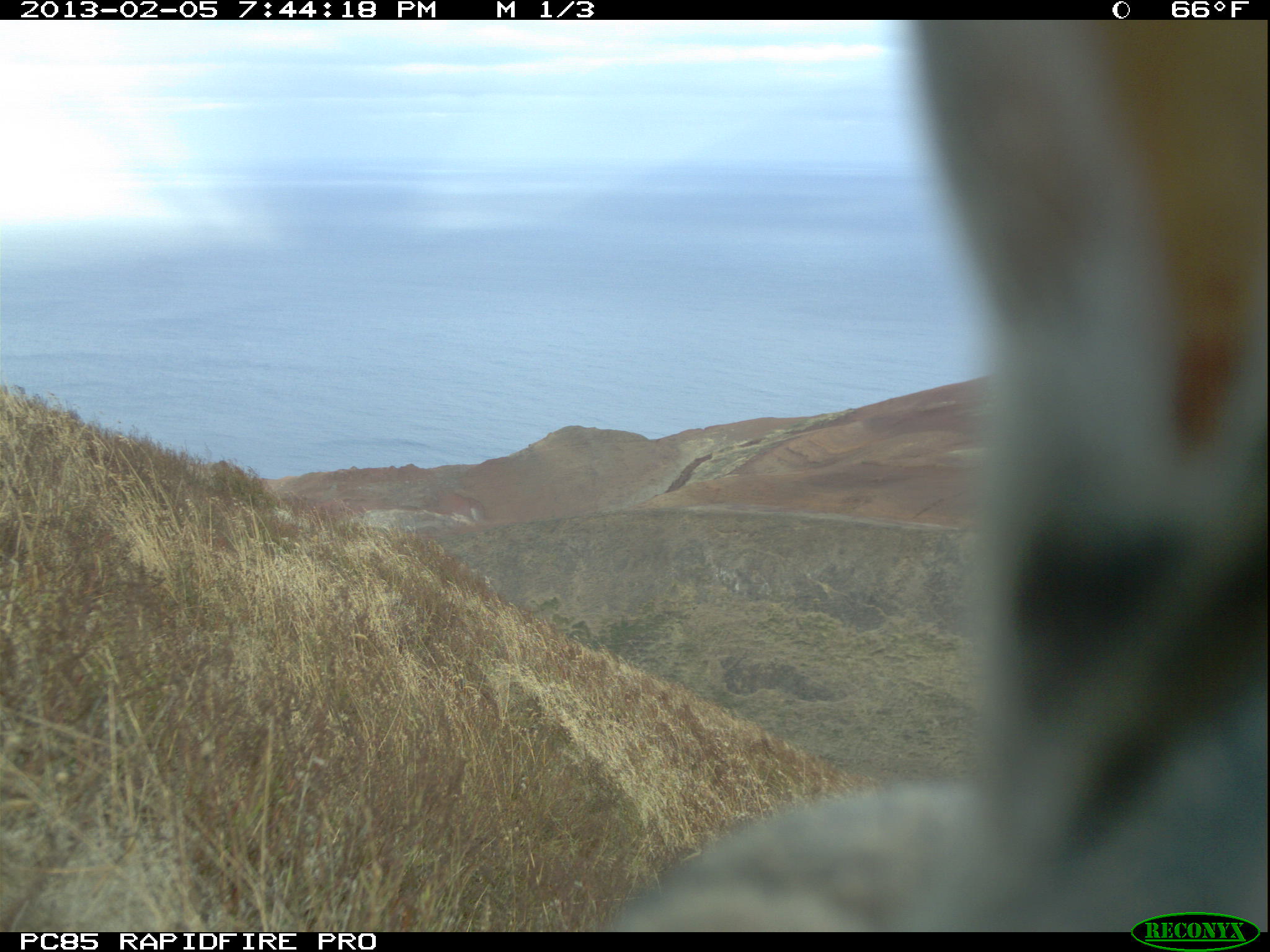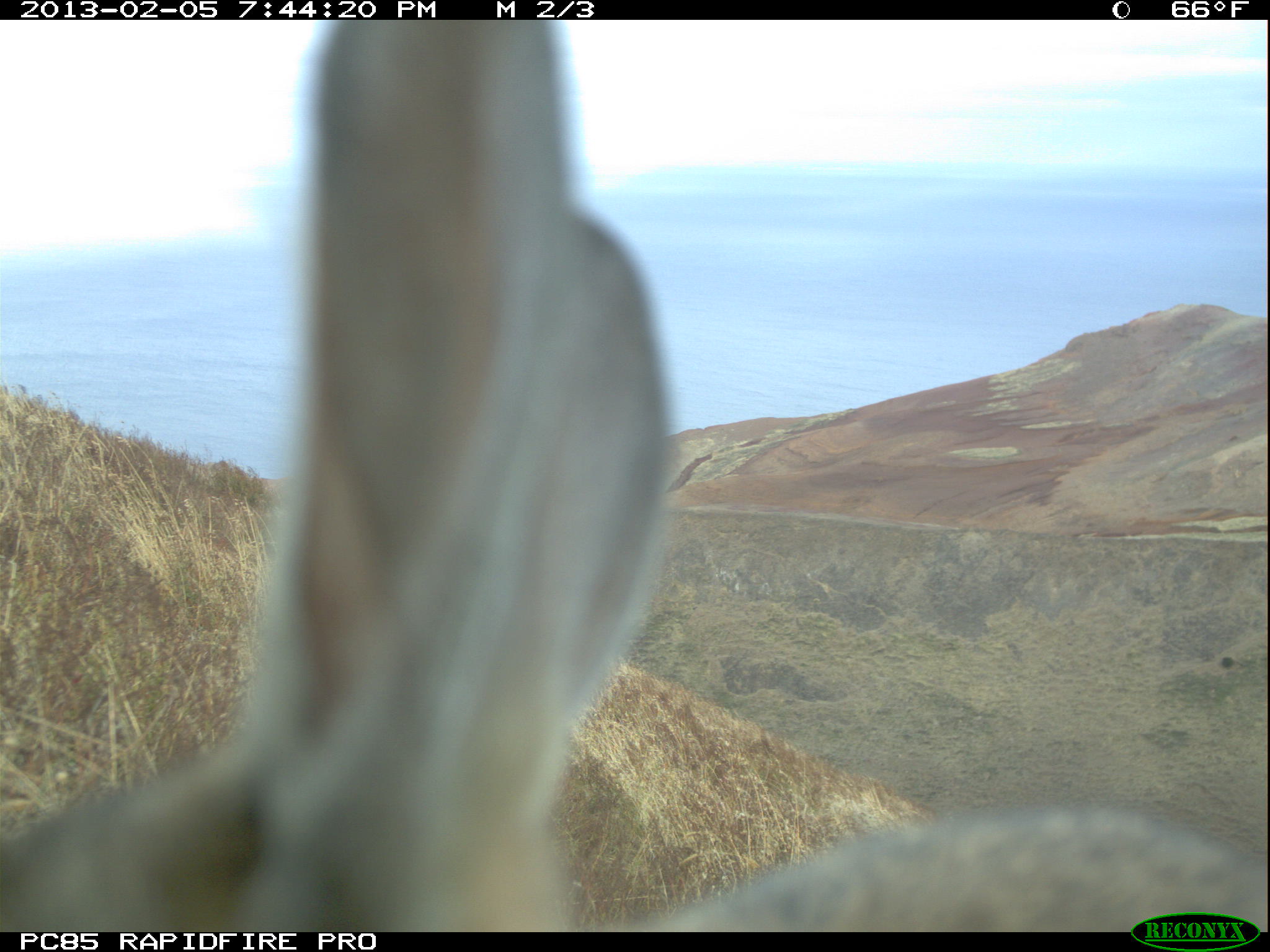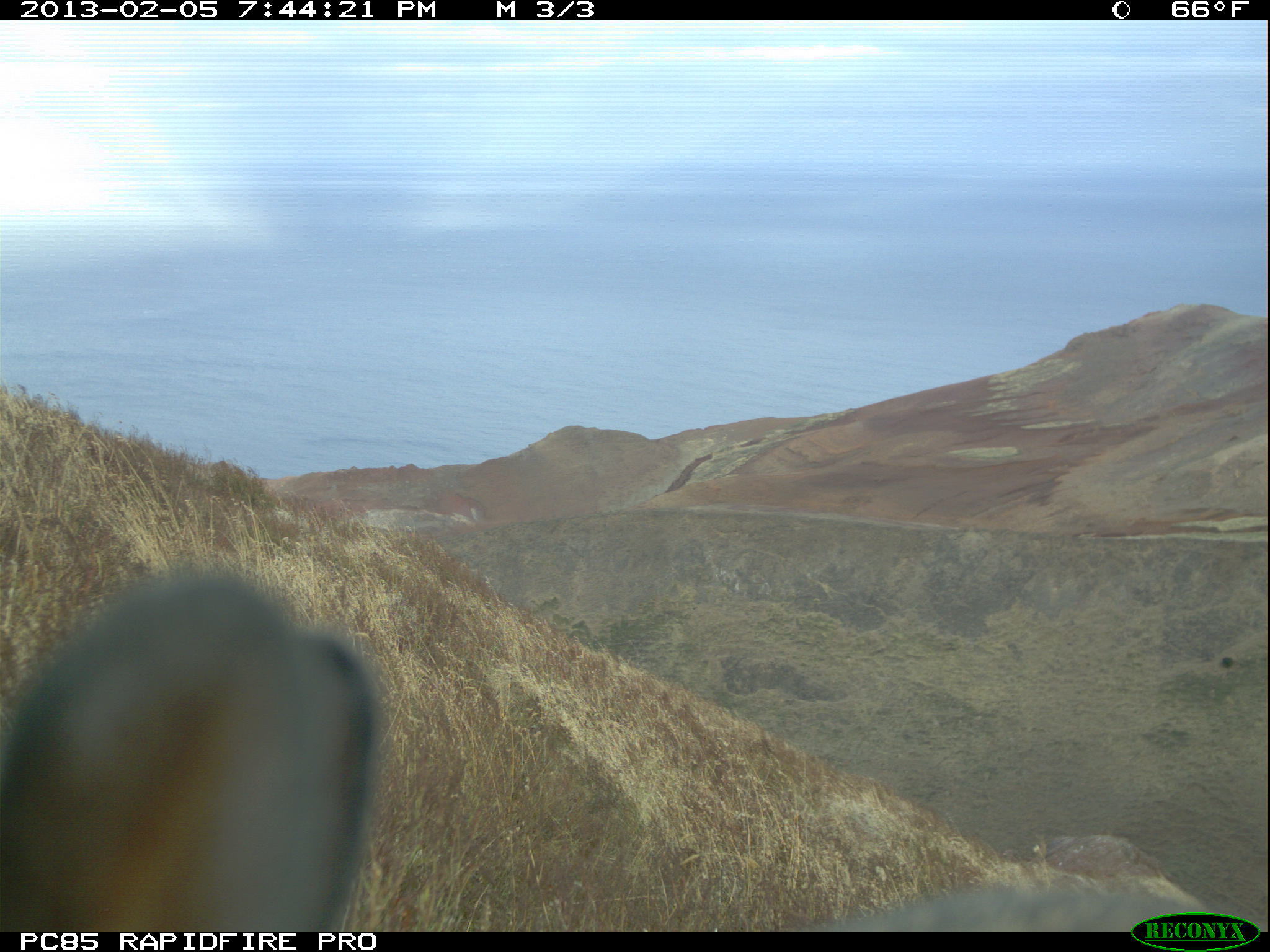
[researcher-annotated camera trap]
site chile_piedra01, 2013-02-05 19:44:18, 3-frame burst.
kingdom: Animalia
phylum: Chordata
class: Mammalia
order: Lagomorpha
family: Leporidae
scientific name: Leporidae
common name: rabbits and hares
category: rabbit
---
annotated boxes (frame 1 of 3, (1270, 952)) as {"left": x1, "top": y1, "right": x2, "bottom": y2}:
rabbit: {"left": 590, "top": 29, "right": 1270, "bottom": 942}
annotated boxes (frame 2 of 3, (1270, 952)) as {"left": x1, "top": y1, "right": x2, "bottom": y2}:
rabbit: {"left": 17, "top": 21, "right": 1198, "bottom": 938}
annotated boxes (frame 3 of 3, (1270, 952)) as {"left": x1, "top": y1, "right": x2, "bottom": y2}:
rabbit: {"left": 0, "top": 573, "right": 388, "bottom": 932}; {"left": 807, "top": 874, "right": 1235, "bottom": 930}